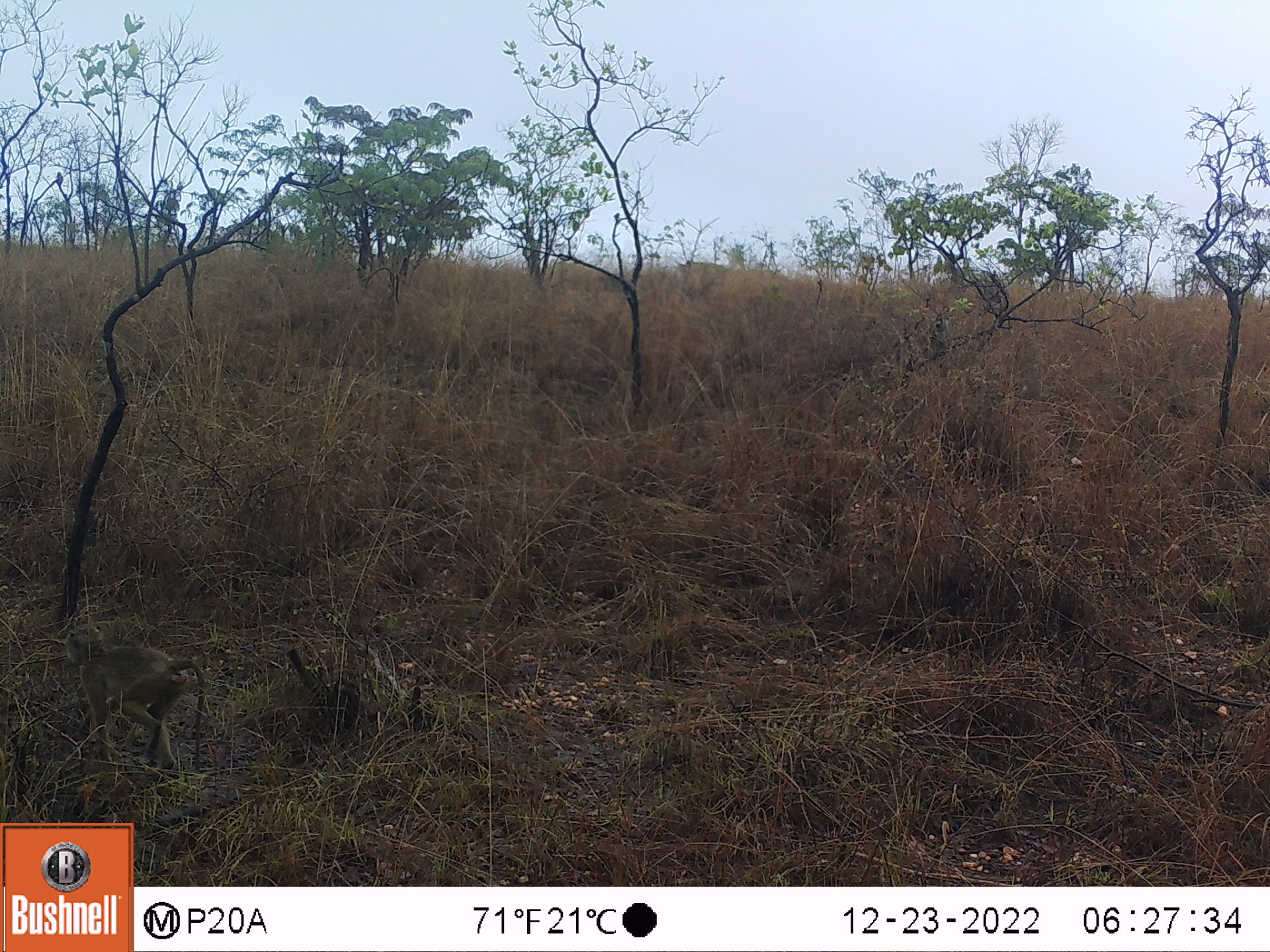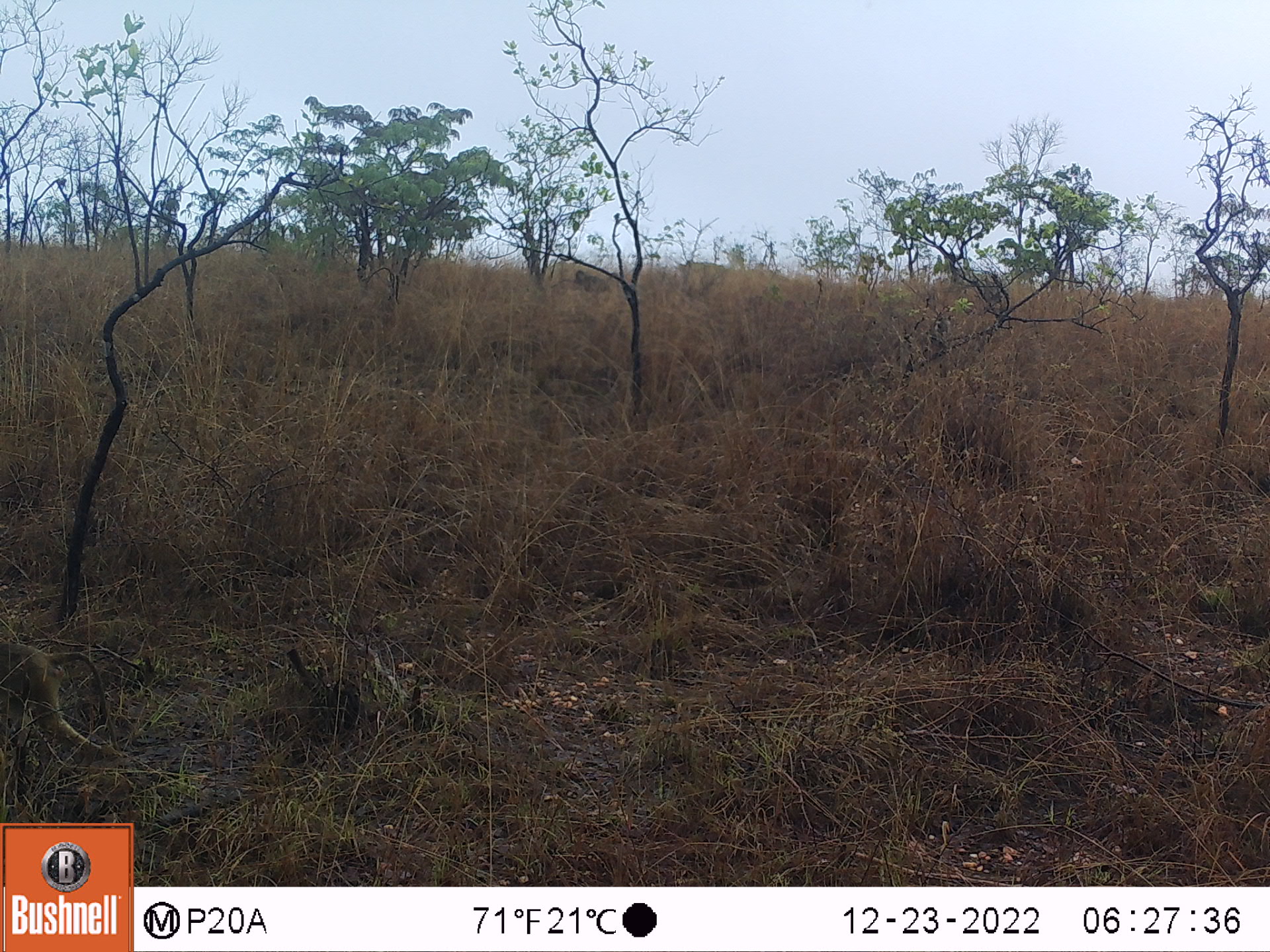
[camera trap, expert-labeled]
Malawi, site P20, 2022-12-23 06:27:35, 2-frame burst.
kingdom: Animalia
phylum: Chordata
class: Mammalia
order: Primates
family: Cercopithecidae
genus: Papio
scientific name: Papio cynocephalus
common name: yellow baboon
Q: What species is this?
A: Yellow baboon (Papio cynocephalus).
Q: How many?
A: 1.